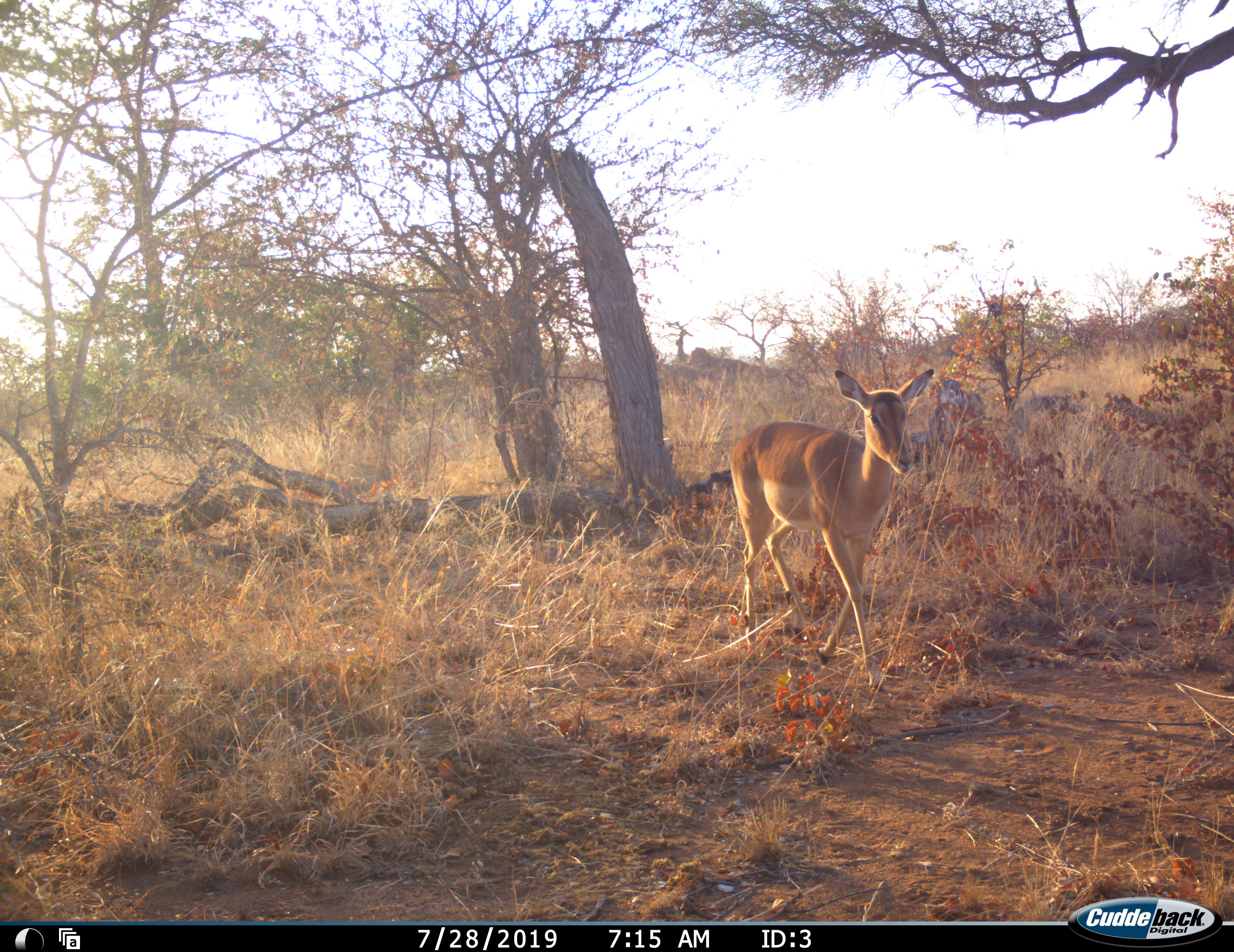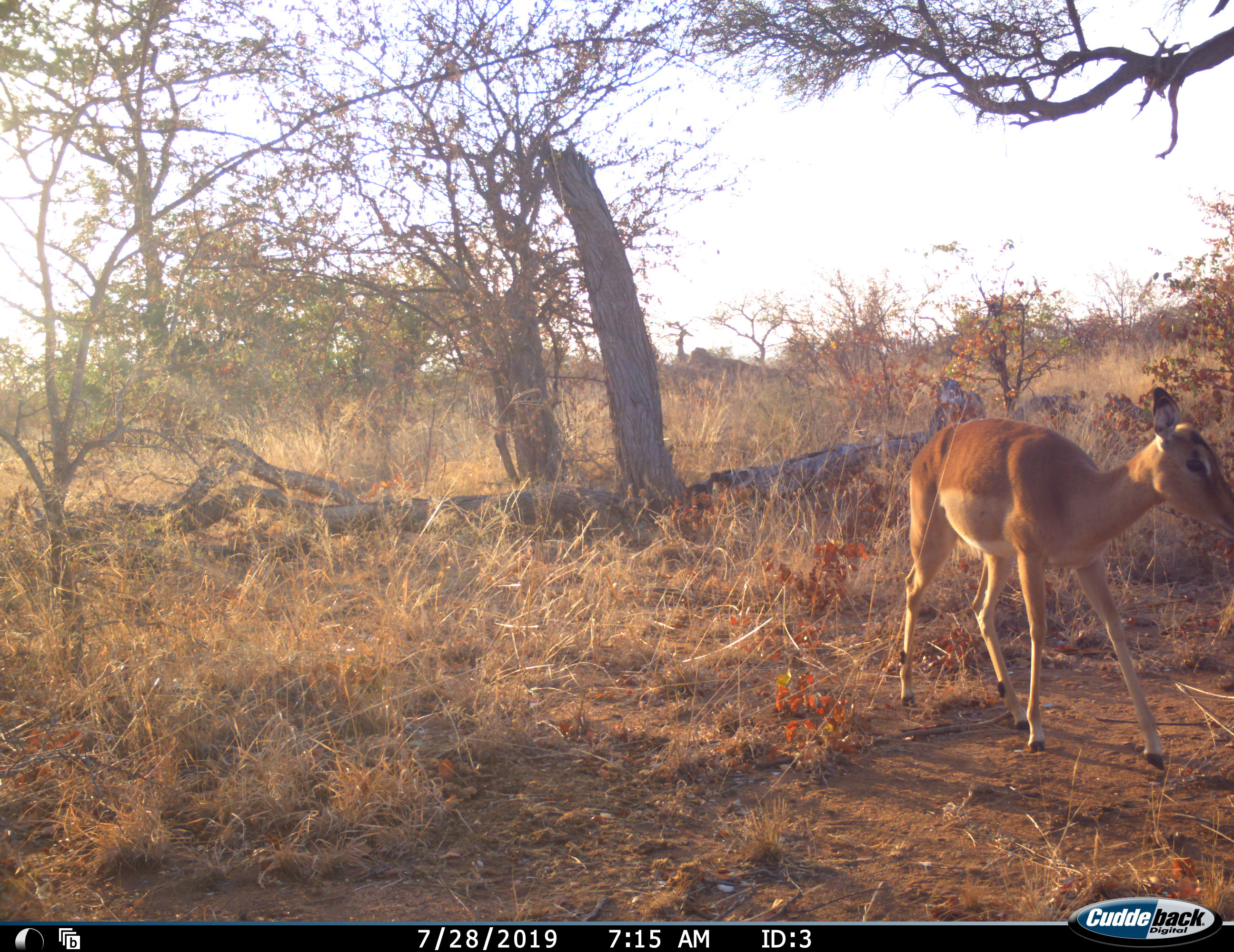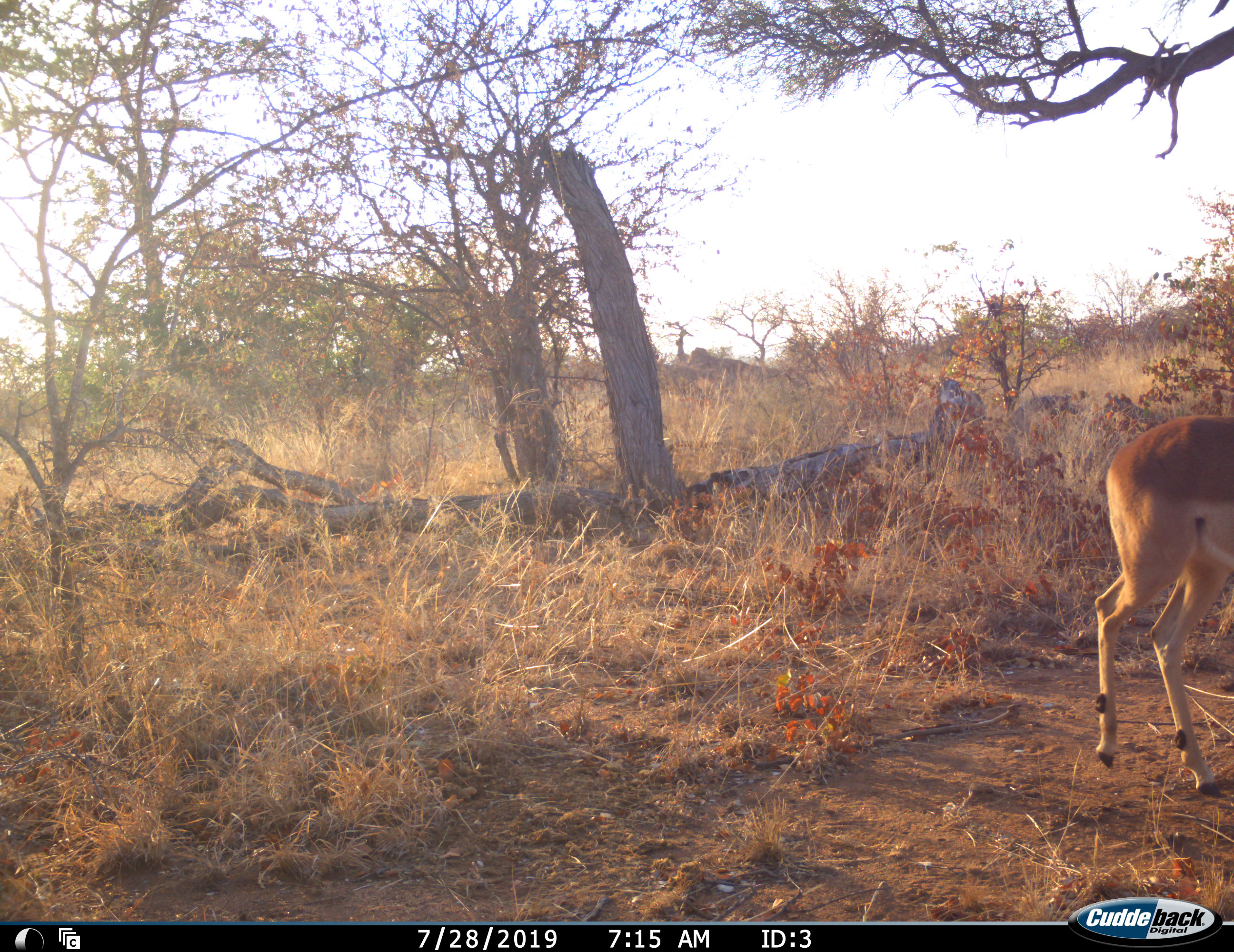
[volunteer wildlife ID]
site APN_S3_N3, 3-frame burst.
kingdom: Animalia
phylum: Chordata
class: Mammalia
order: Artiodactyla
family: Bovidae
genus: Aepyceros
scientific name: Aepyceros melampus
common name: impala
Impala (Aepyceros melampus), count 1. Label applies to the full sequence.